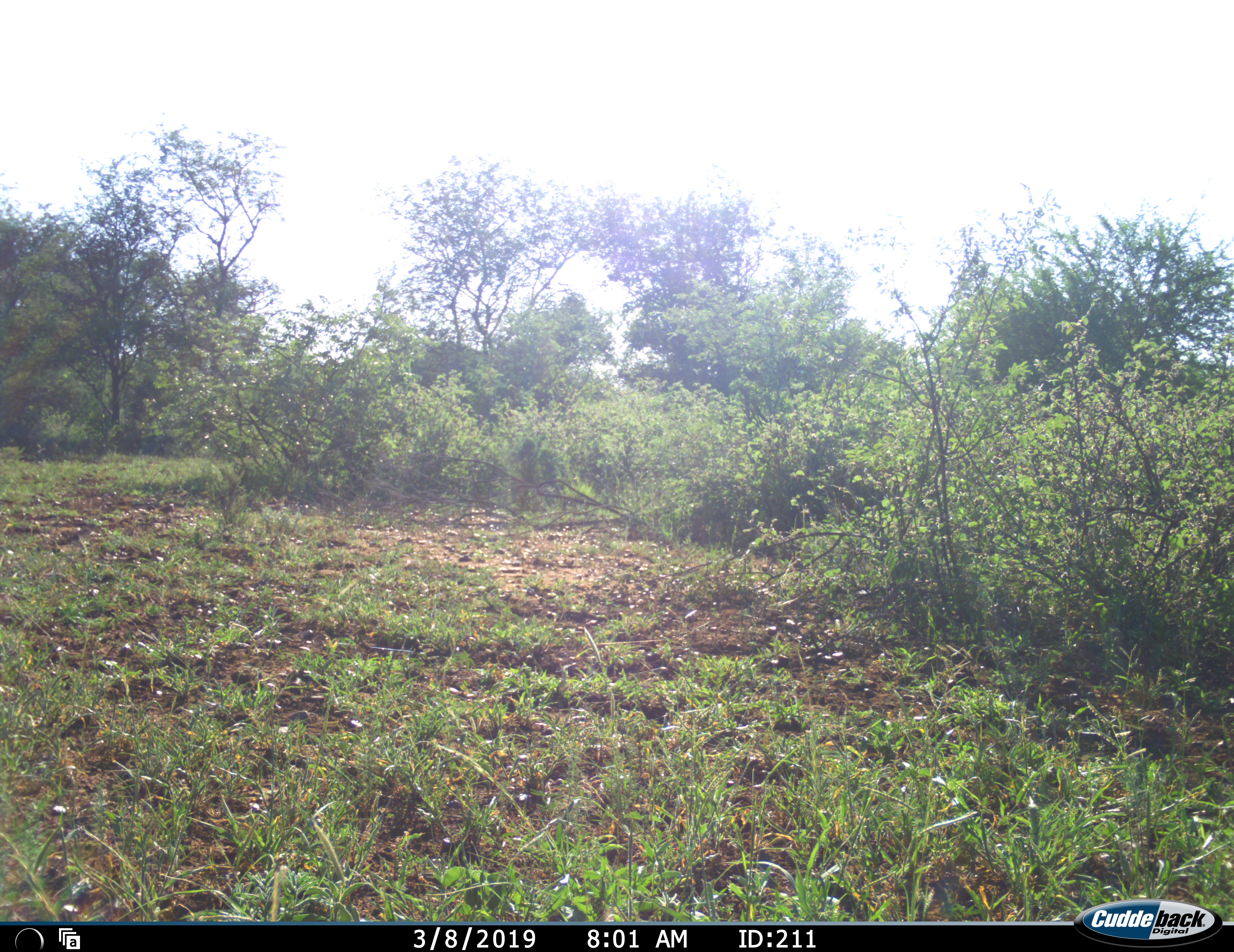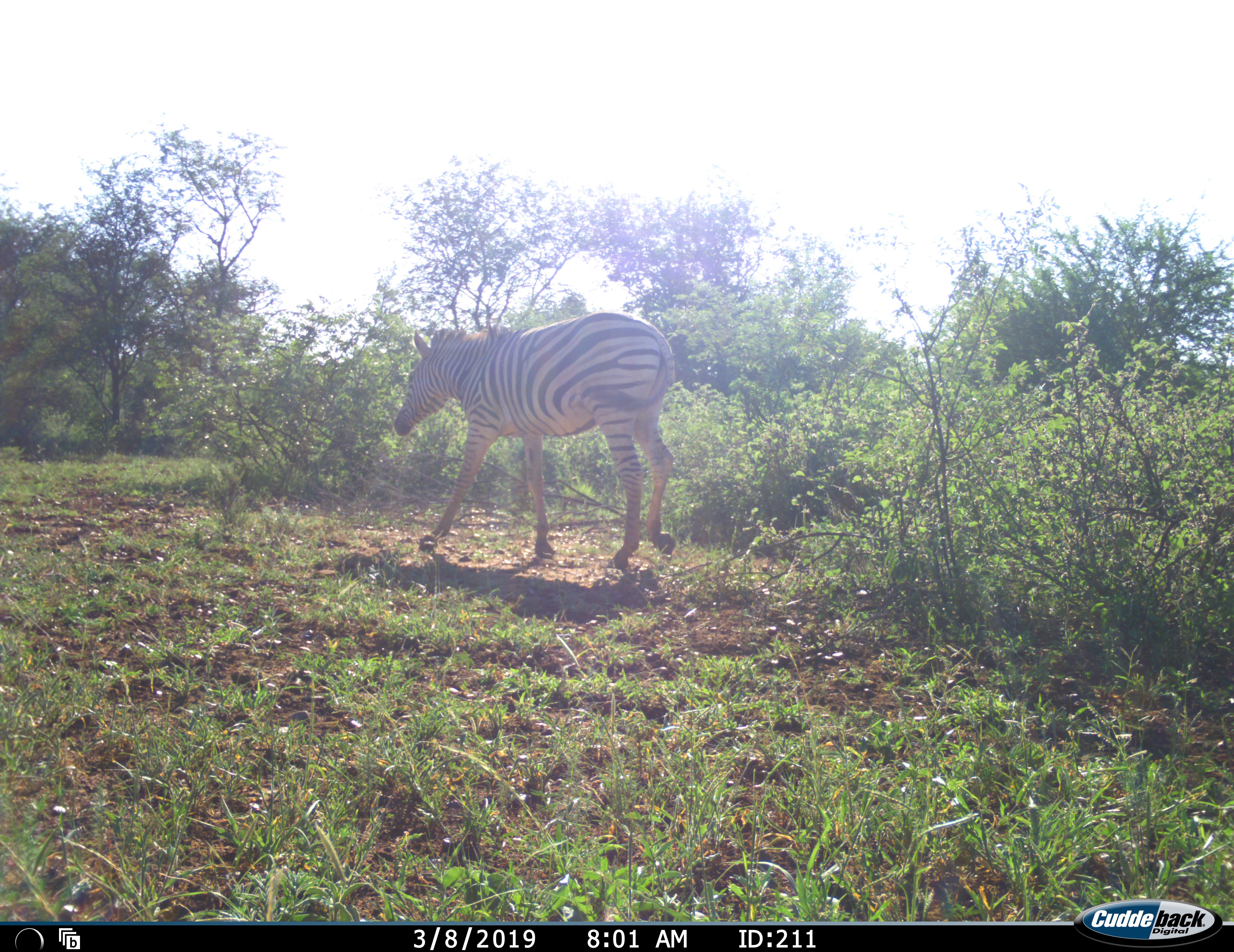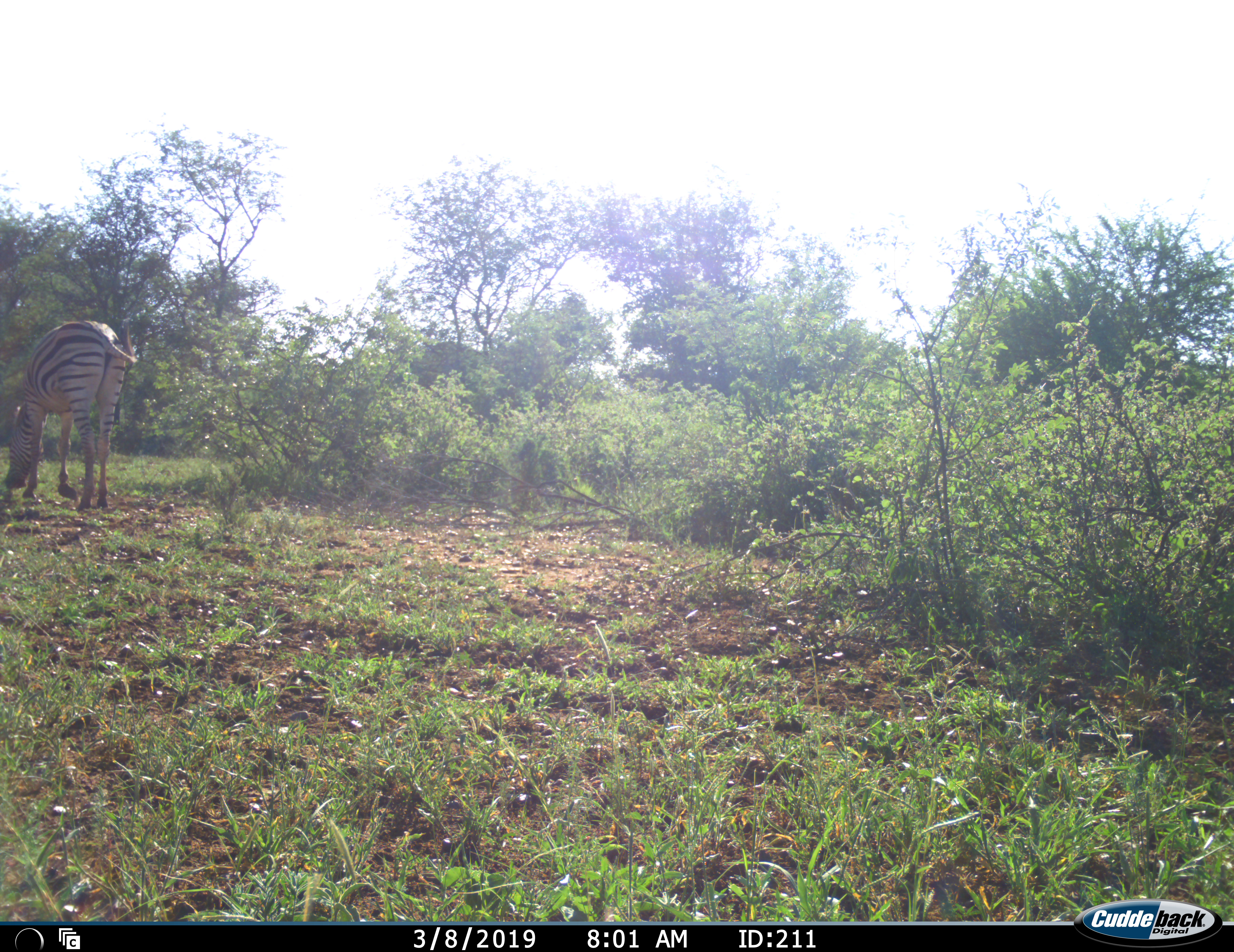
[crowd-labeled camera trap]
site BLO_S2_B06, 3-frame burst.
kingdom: Animalia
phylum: Chordata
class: Mammalia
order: Perissodactyla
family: Equidae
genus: Equus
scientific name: Equus quagga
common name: plains zebra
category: zebraplains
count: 1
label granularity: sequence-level